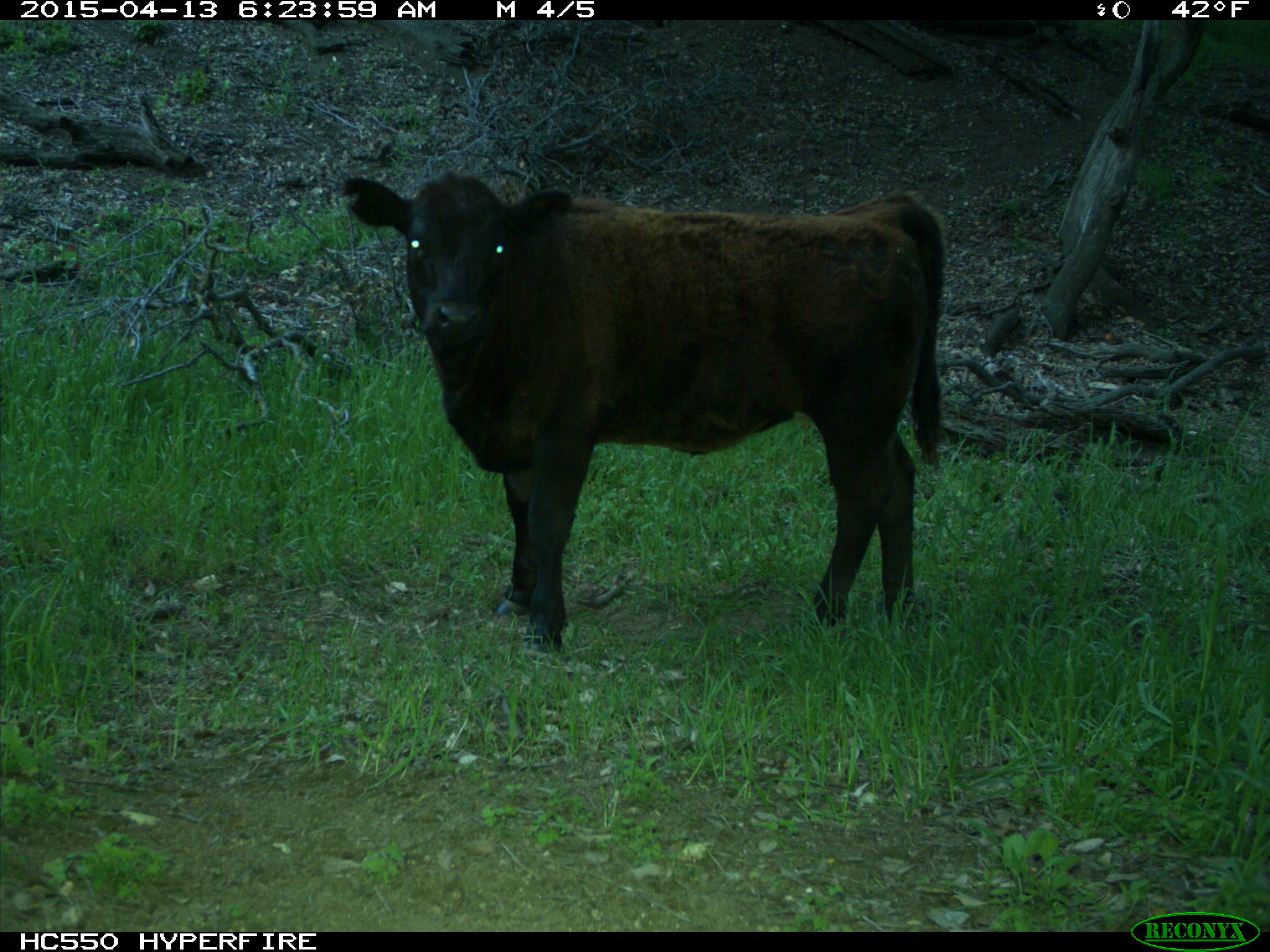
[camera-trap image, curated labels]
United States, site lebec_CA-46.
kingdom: Animalia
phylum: Chordata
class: Mammalia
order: Artiodactyla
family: Bovidae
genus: Bos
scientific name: Bos taurus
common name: domestic cow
Bos taurus (domestic cow).